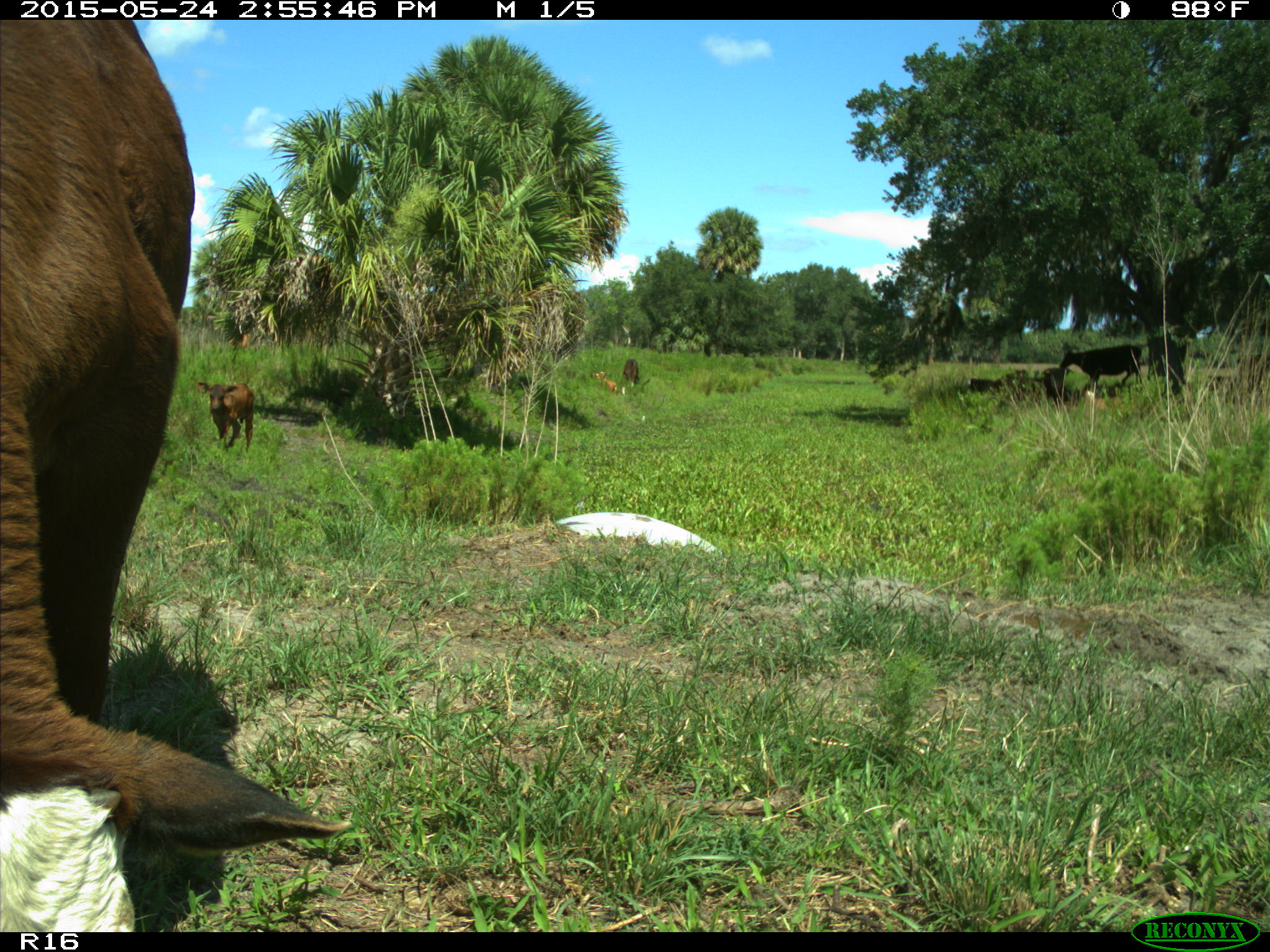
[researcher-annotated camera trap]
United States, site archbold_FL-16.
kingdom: Animalia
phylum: Chordata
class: Mammalia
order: Artiodactyla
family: Bovidae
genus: Bos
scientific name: Bos taurus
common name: domestic cow